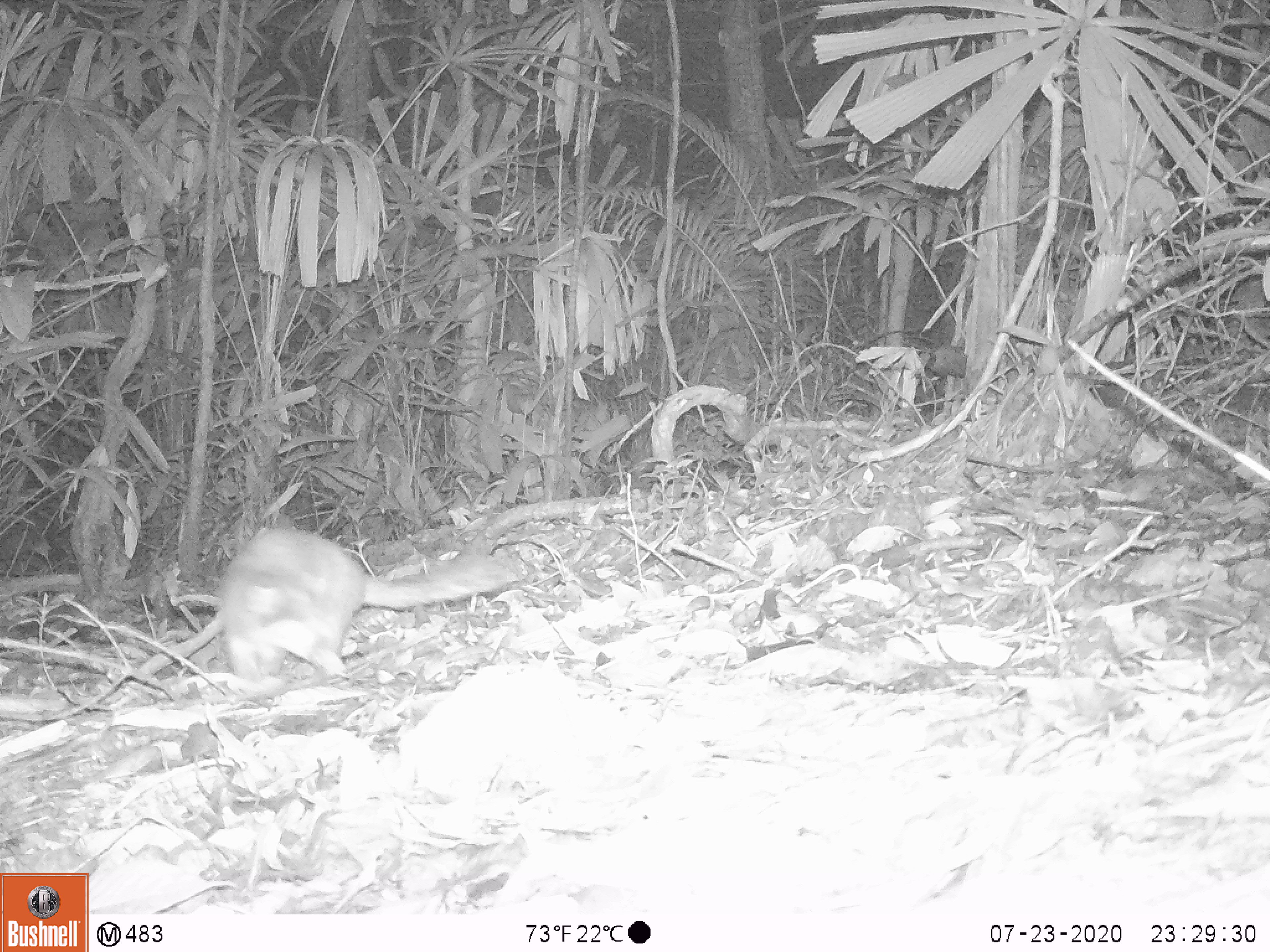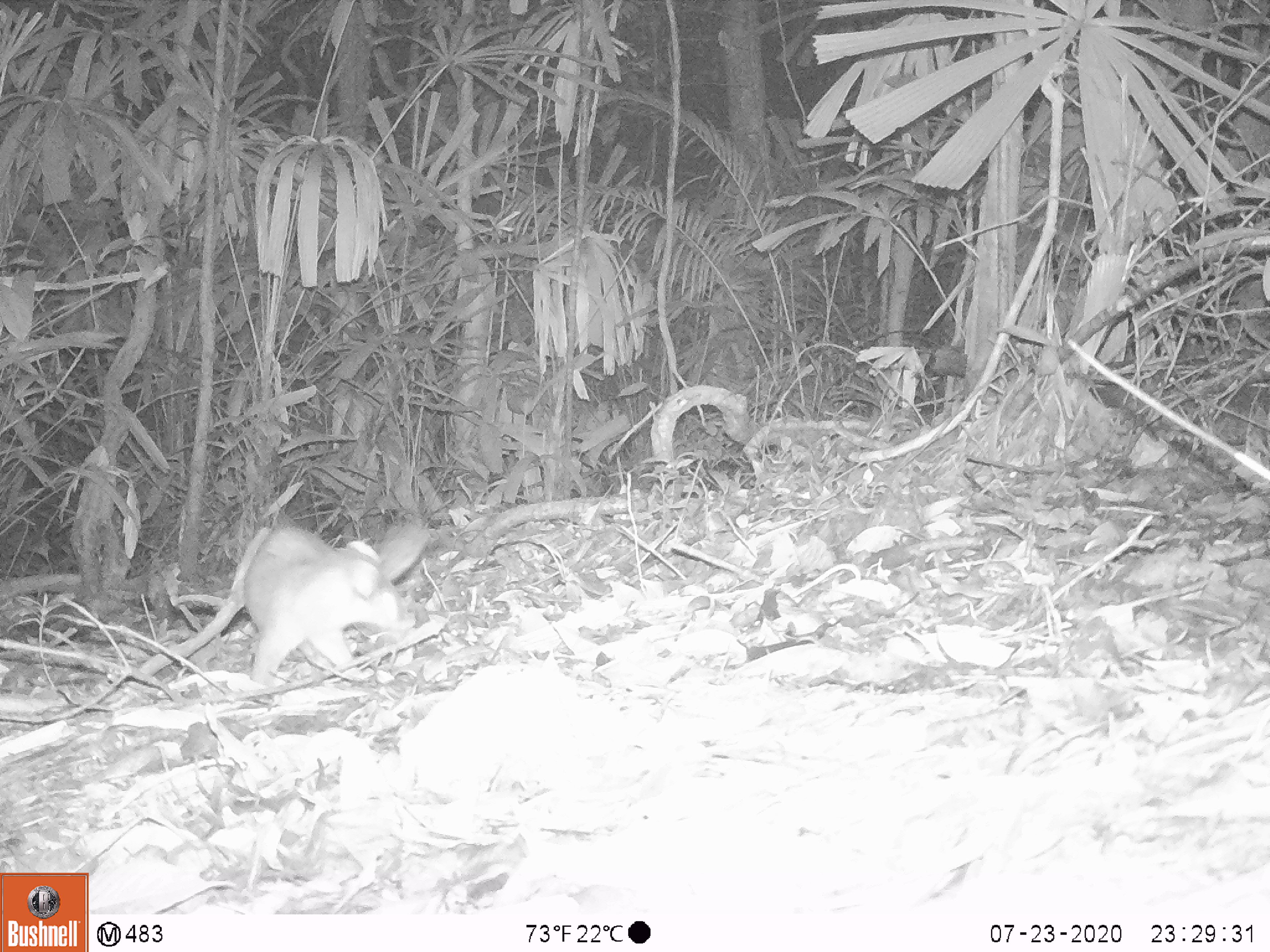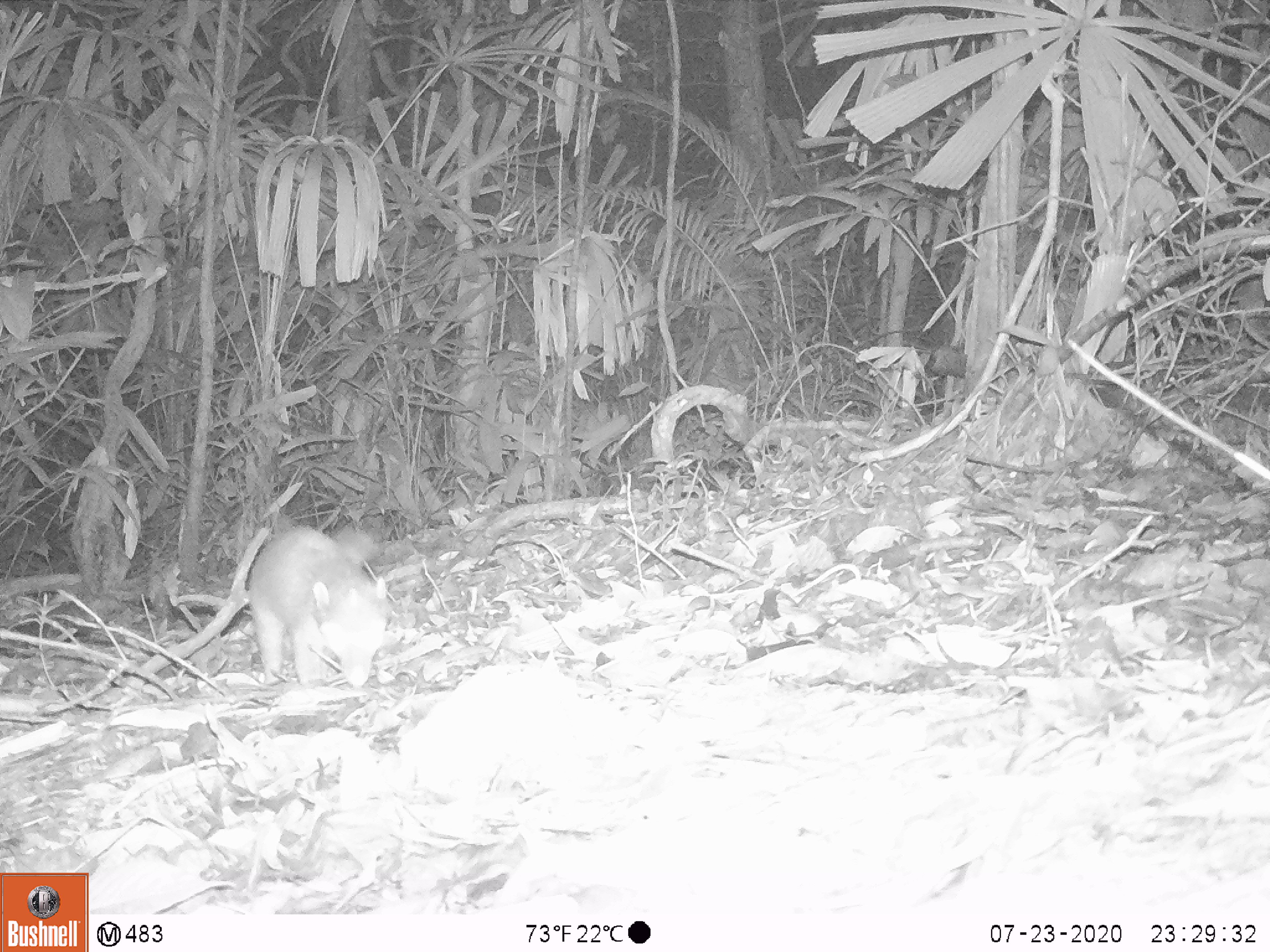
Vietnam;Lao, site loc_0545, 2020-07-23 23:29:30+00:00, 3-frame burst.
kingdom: Animalia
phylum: Chordata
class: Mammalia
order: Carnivora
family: Mustelidae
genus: Melogale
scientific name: Melogale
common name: ferret badger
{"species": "ferret badger (Melogale)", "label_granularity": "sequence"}